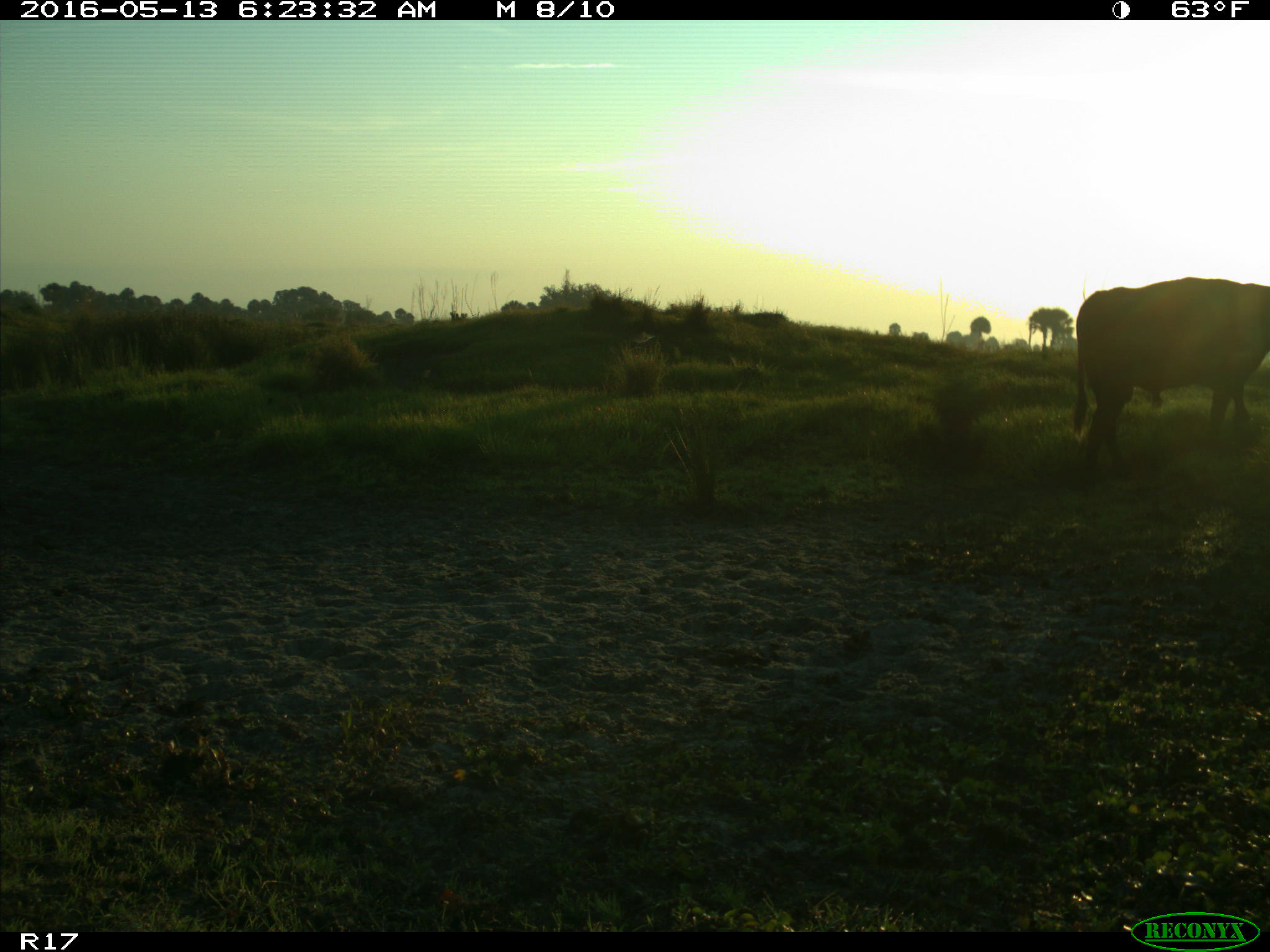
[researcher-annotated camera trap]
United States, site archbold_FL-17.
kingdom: Animalia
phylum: Chordata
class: Mammalia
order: Artiodactyla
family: Bovidae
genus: Bos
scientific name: Bos taurus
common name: domestic cow